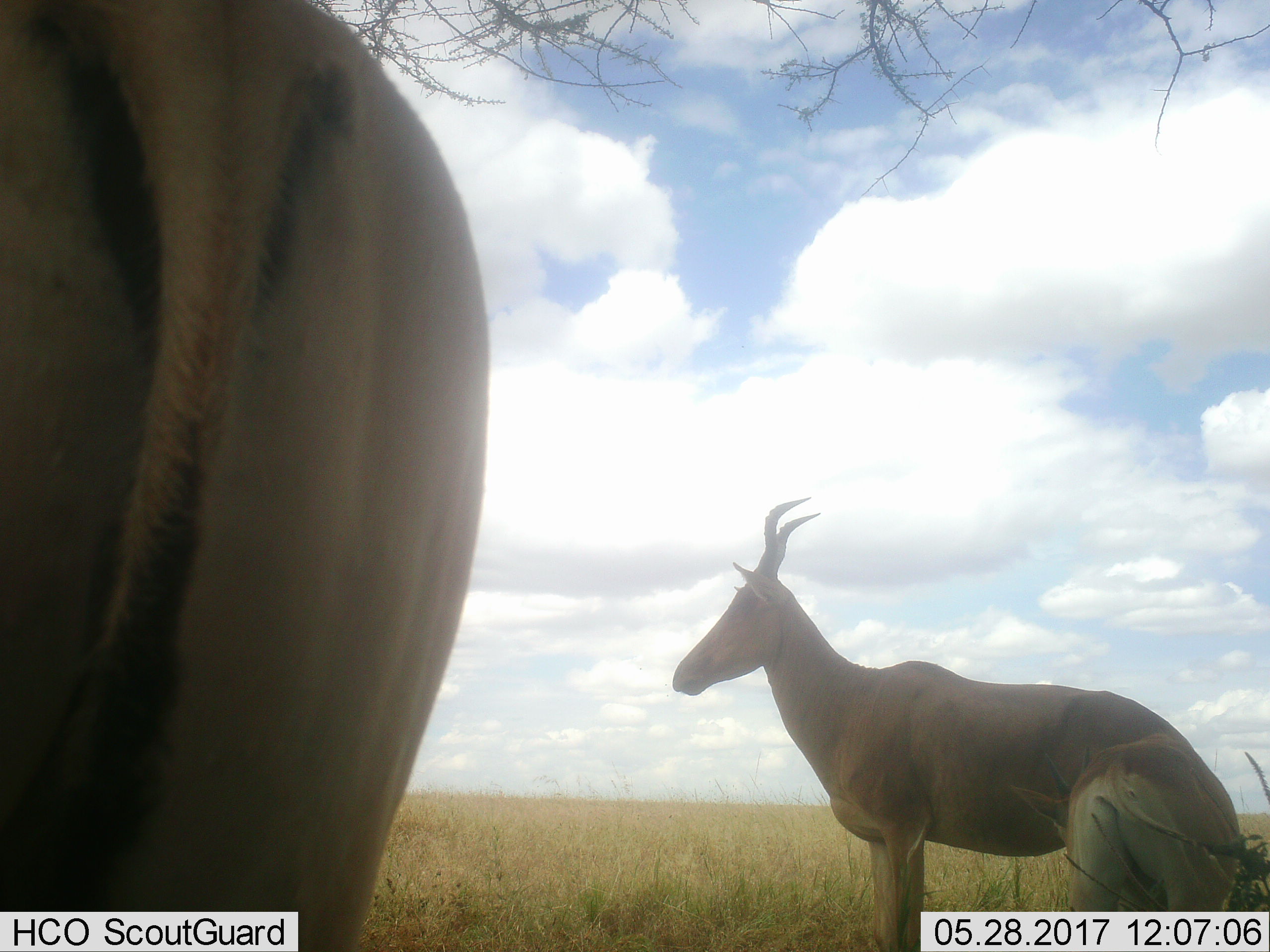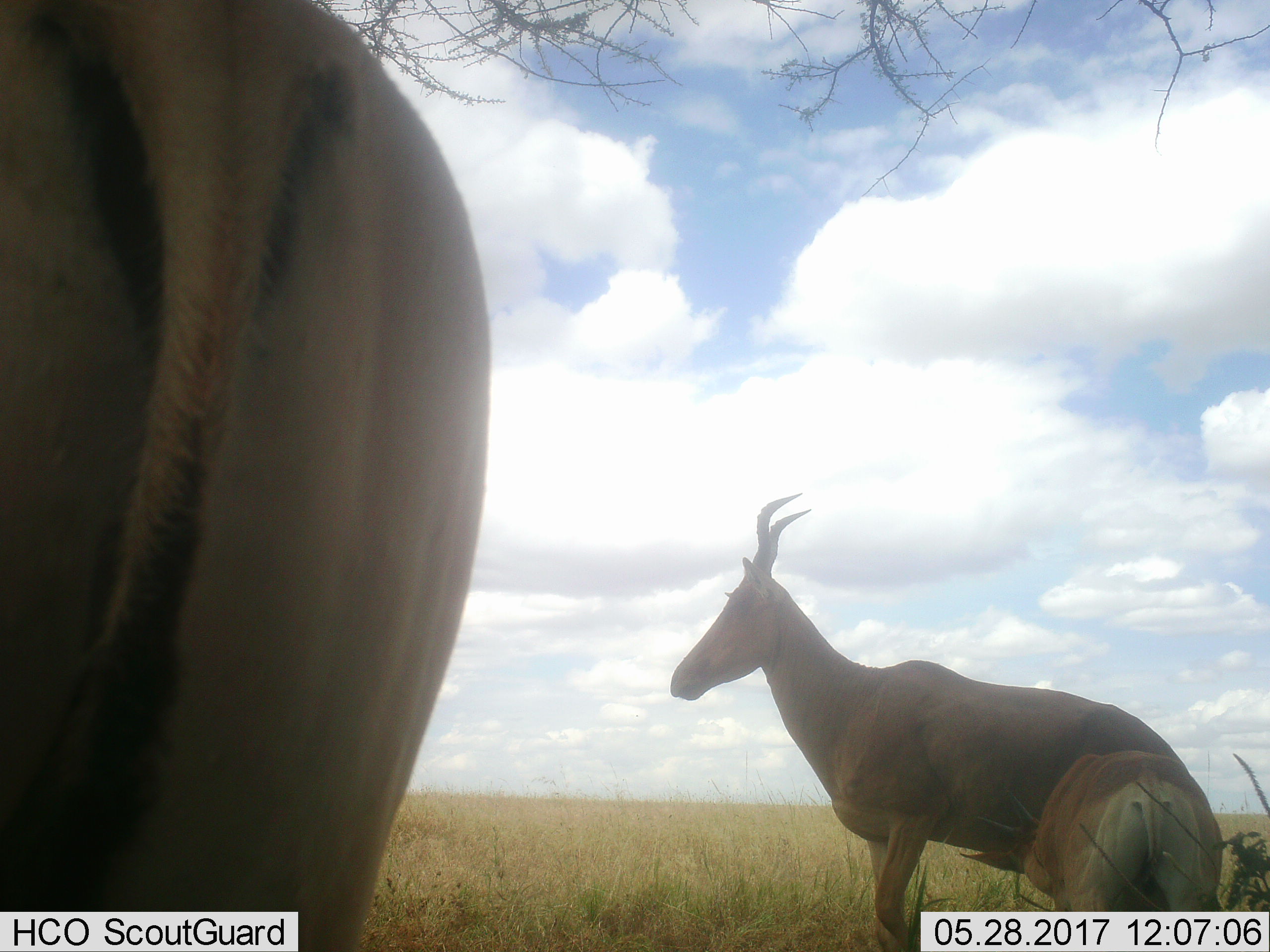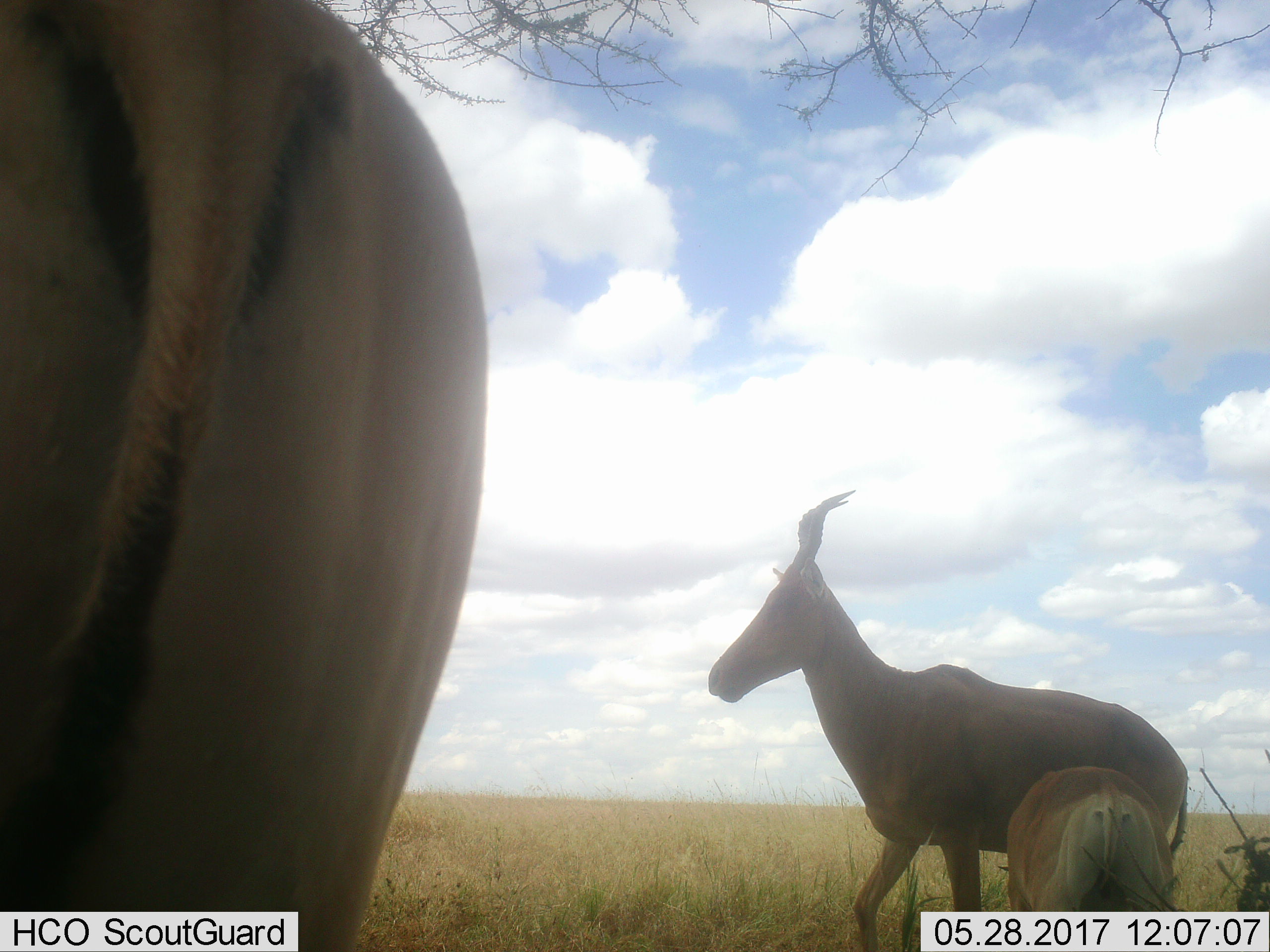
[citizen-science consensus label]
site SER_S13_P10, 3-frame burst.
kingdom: Animalia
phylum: Chordata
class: Mammalia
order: Artiodactyla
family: Bovidae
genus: Alcelaphus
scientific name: Alcelaphus buselaphus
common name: hartebeest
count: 3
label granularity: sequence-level